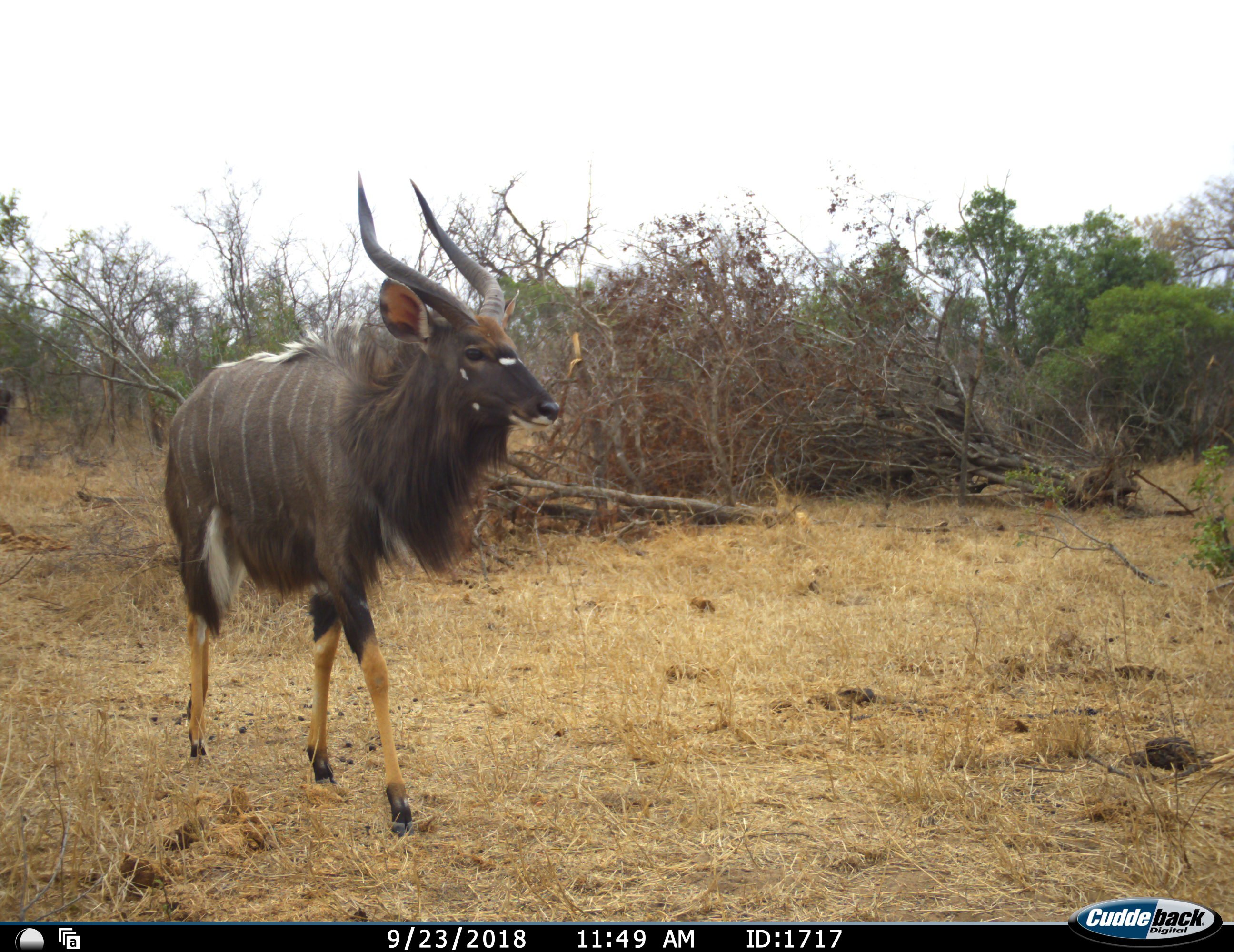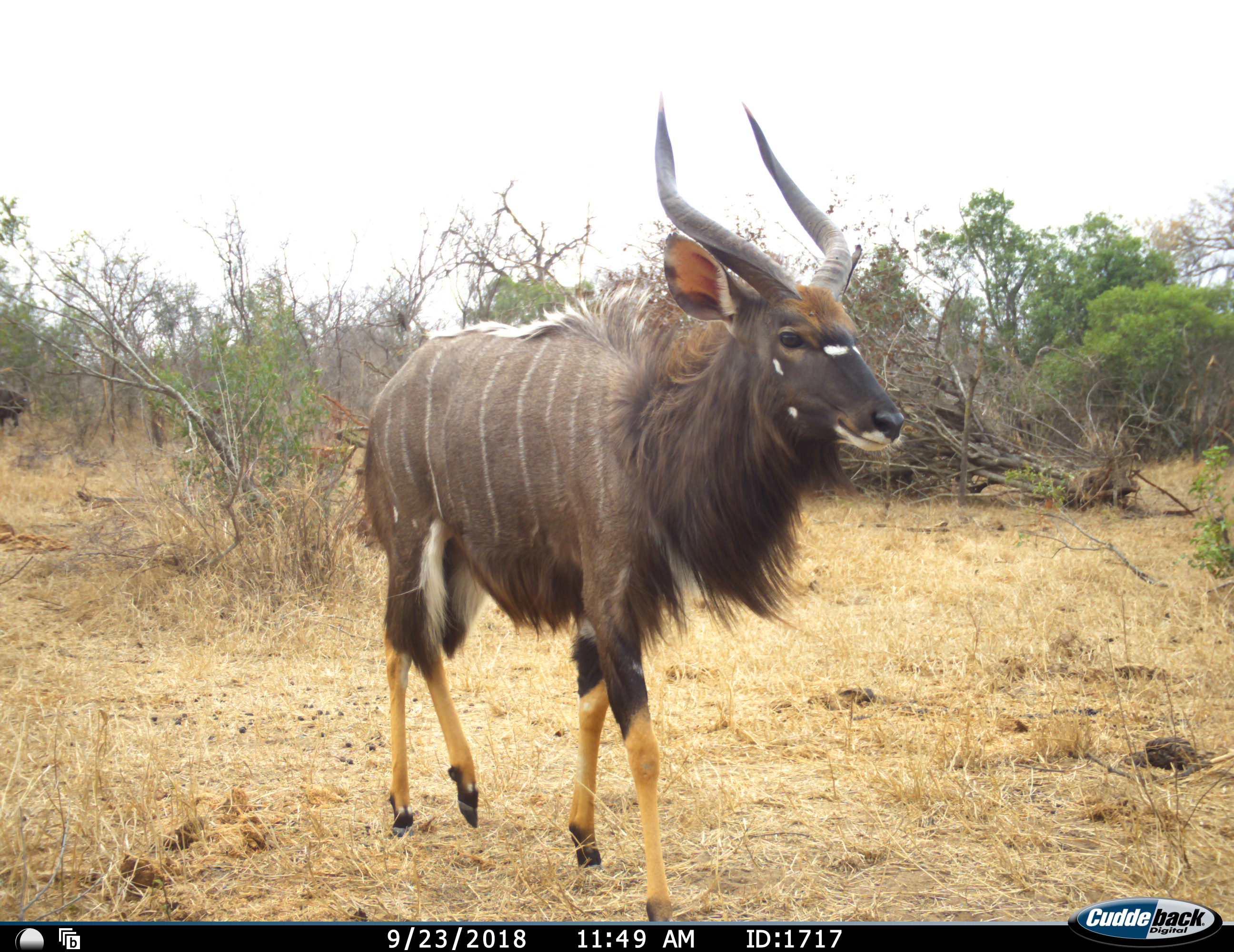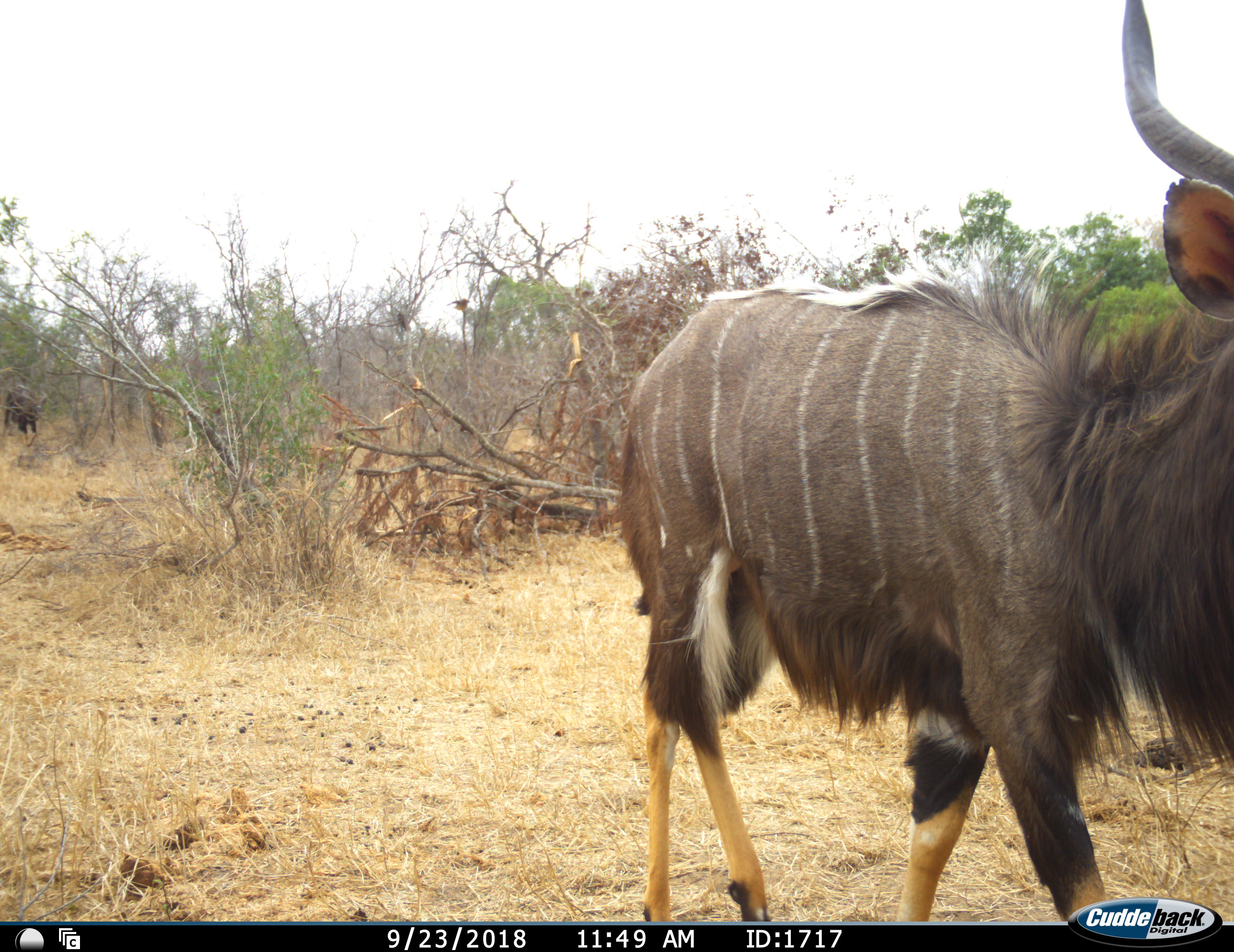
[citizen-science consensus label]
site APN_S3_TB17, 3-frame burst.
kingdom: Animalia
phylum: Chordata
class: Mammalia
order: Artiodactyla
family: Bovidae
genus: Tragelaphus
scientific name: Tragelaphus angasii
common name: nyala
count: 2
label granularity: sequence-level